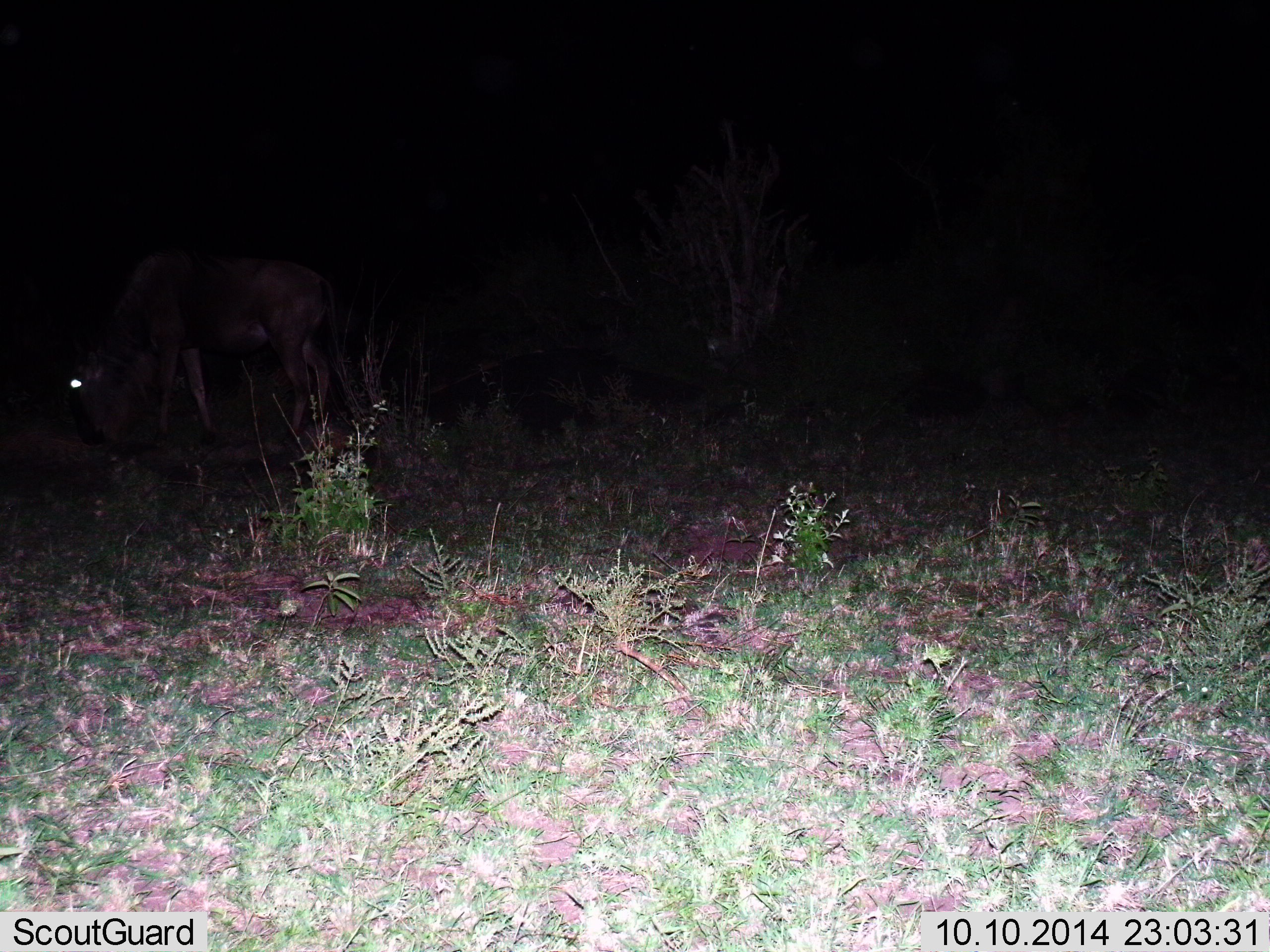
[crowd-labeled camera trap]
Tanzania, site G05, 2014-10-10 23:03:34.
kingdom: Animalia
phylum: Chordata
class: Mammalia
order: Artiodactyla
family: Bovidae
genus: Connochaetes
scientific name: Connochaetes taurinus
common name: blue wildebeest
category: wildebeest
Wildebeest (blue wildebeest) (Connochaetes taurinus), count 1. Behavior (volunteer vote fractions): standing 40%, resting 0%, moving 0%, interacting 0%. Young present (vote fraction): 0%. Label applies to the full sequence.